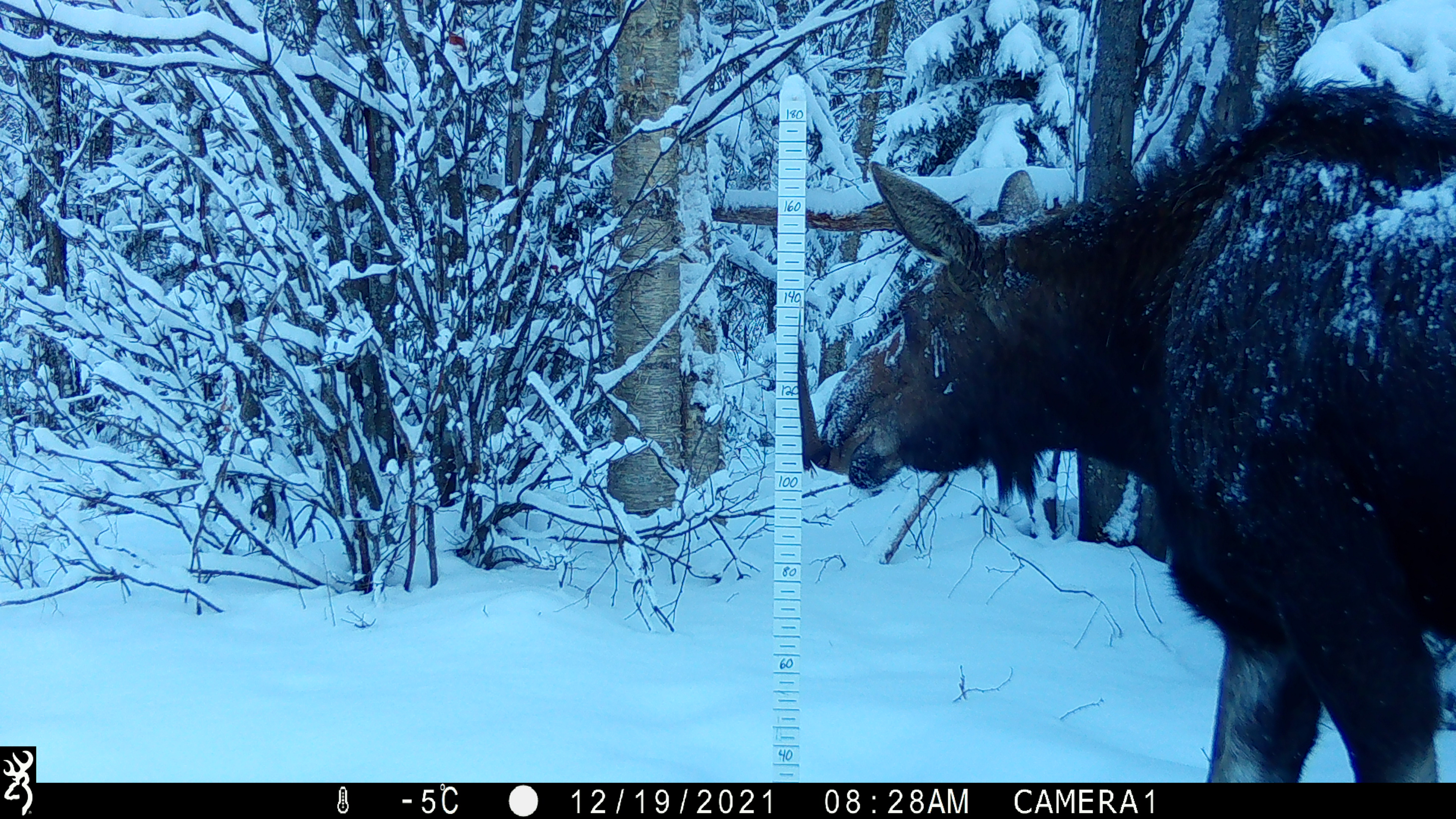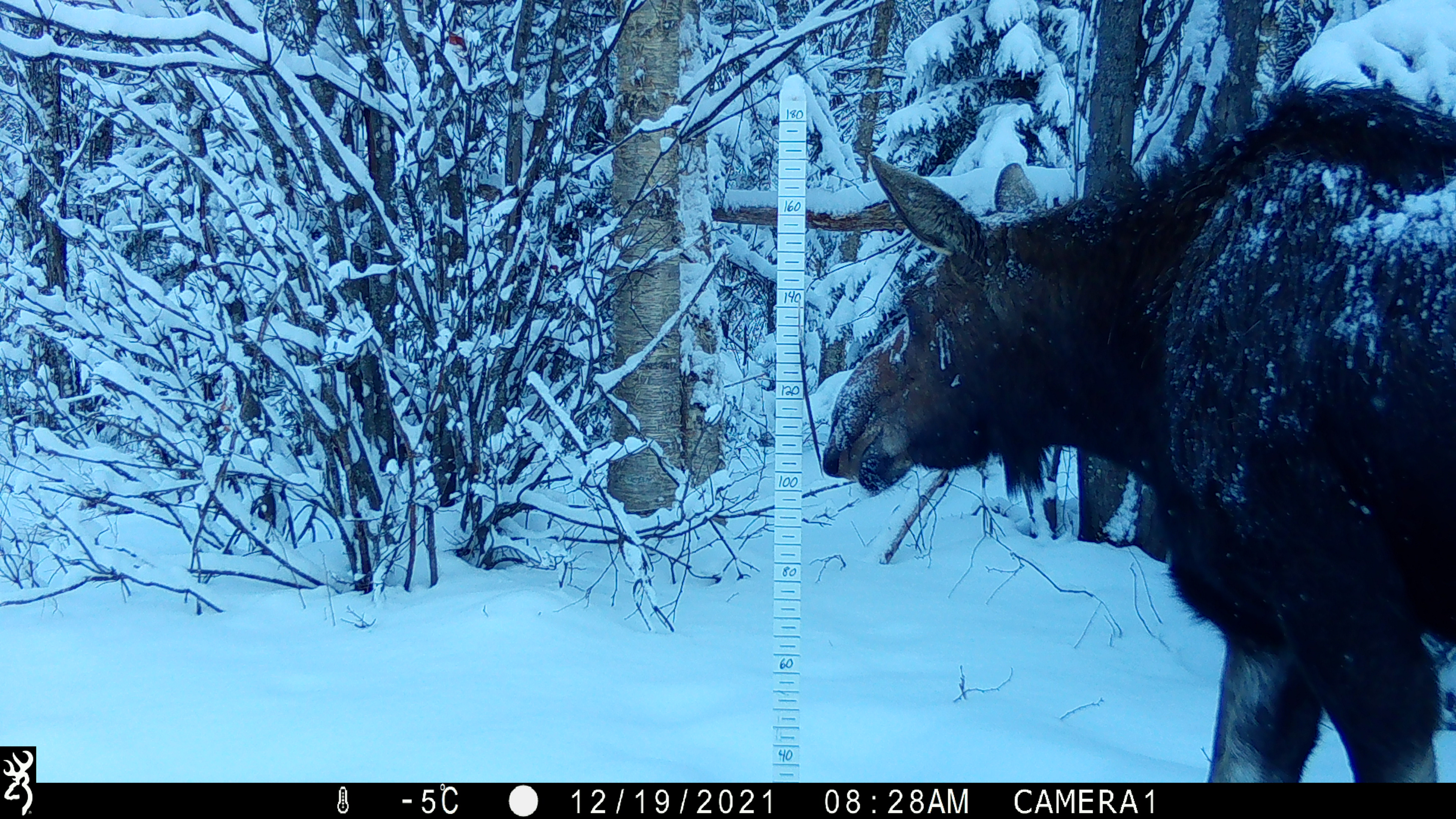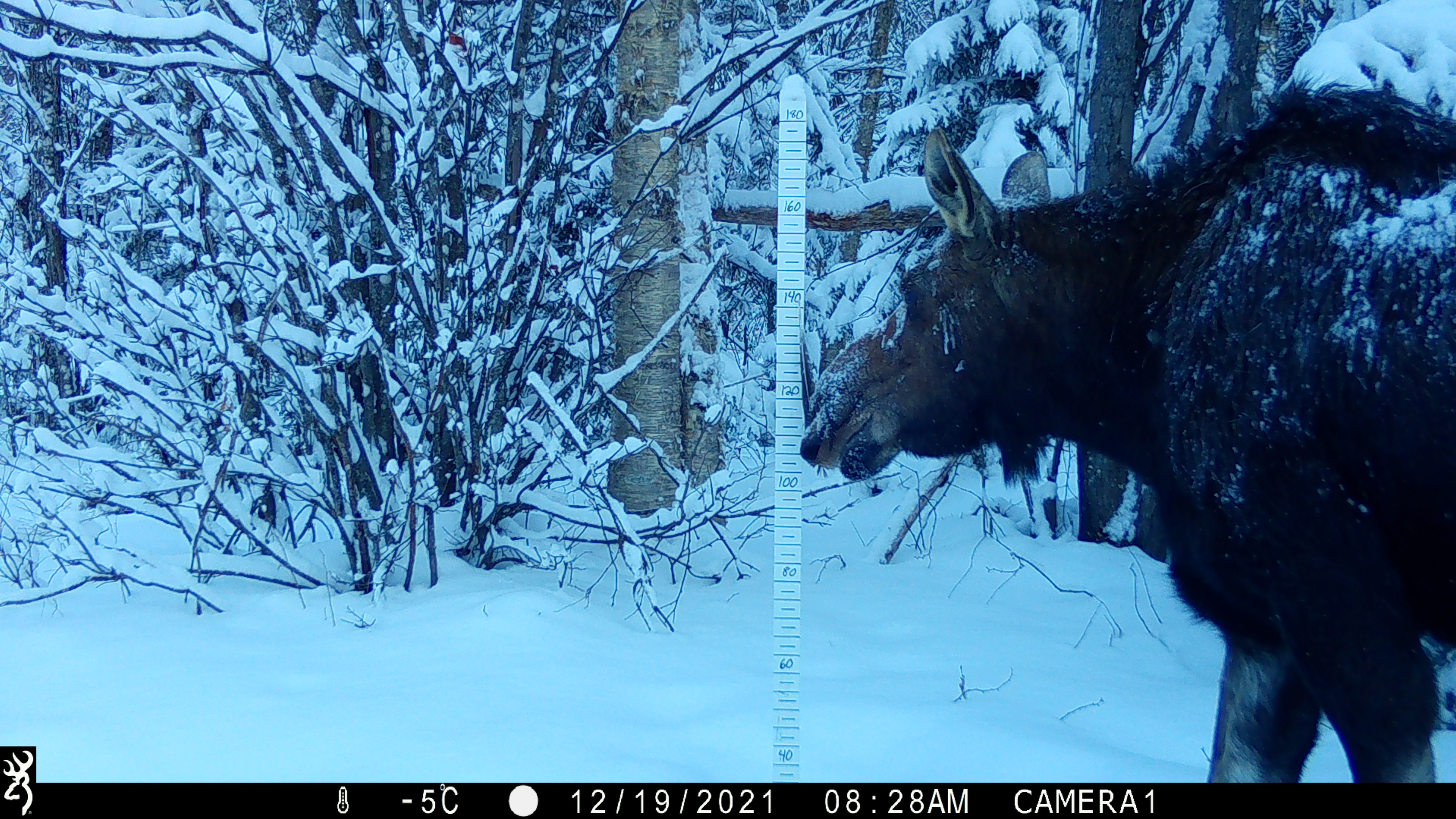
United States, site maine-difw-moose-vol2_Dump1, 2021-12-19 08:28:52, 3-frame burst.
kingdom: Animalia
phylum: Chordata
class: Mammalia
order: Artiodactyla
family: Cervidae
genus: Alces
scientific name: Alces alces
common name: moose